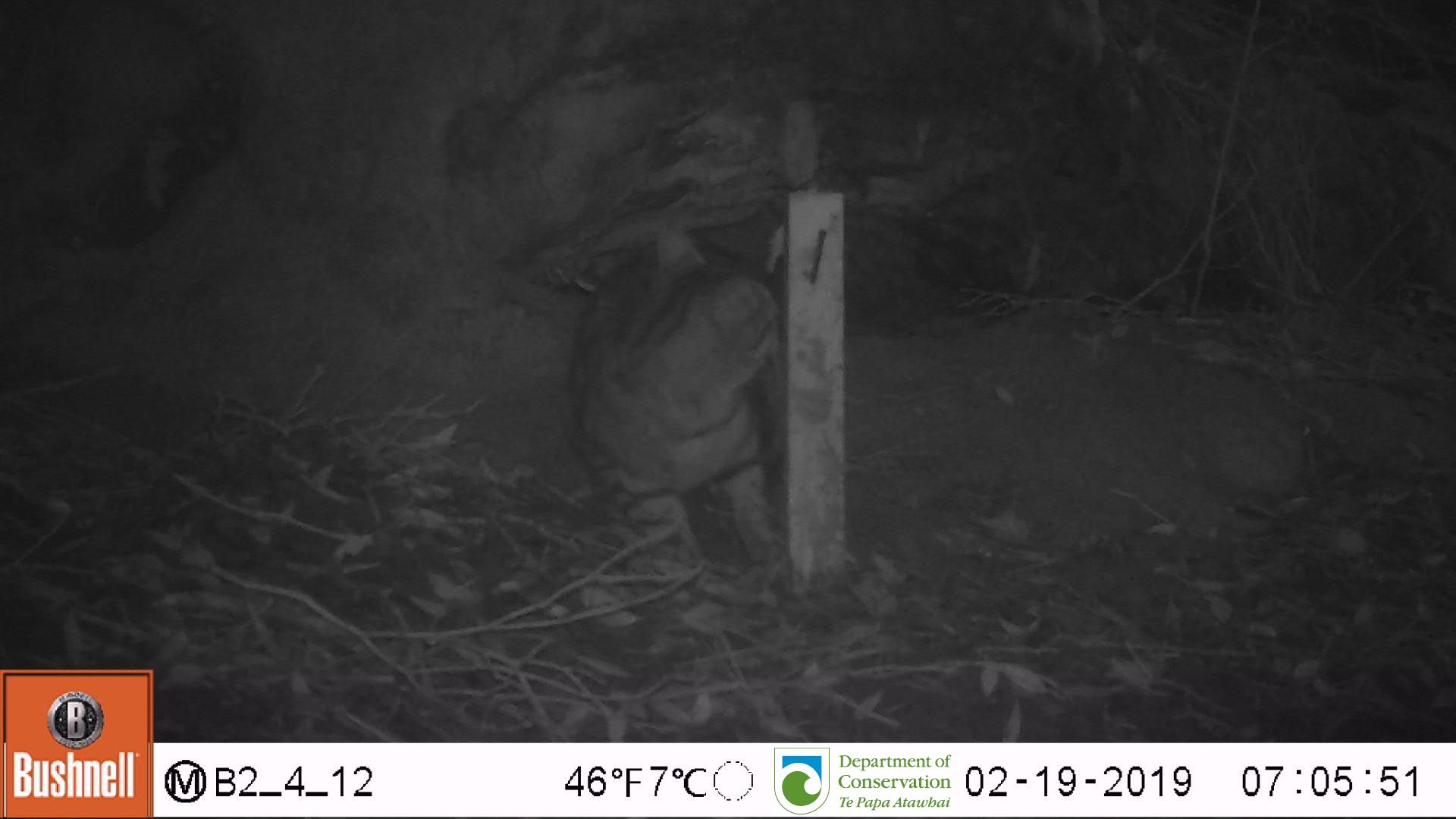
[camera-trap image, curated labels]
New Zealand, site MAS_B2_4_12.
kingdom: Animalia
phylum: Chordata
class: Mammalia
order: Carnivora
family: Felidae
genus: Felis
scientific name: Felis catus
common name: domestic cat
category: cat